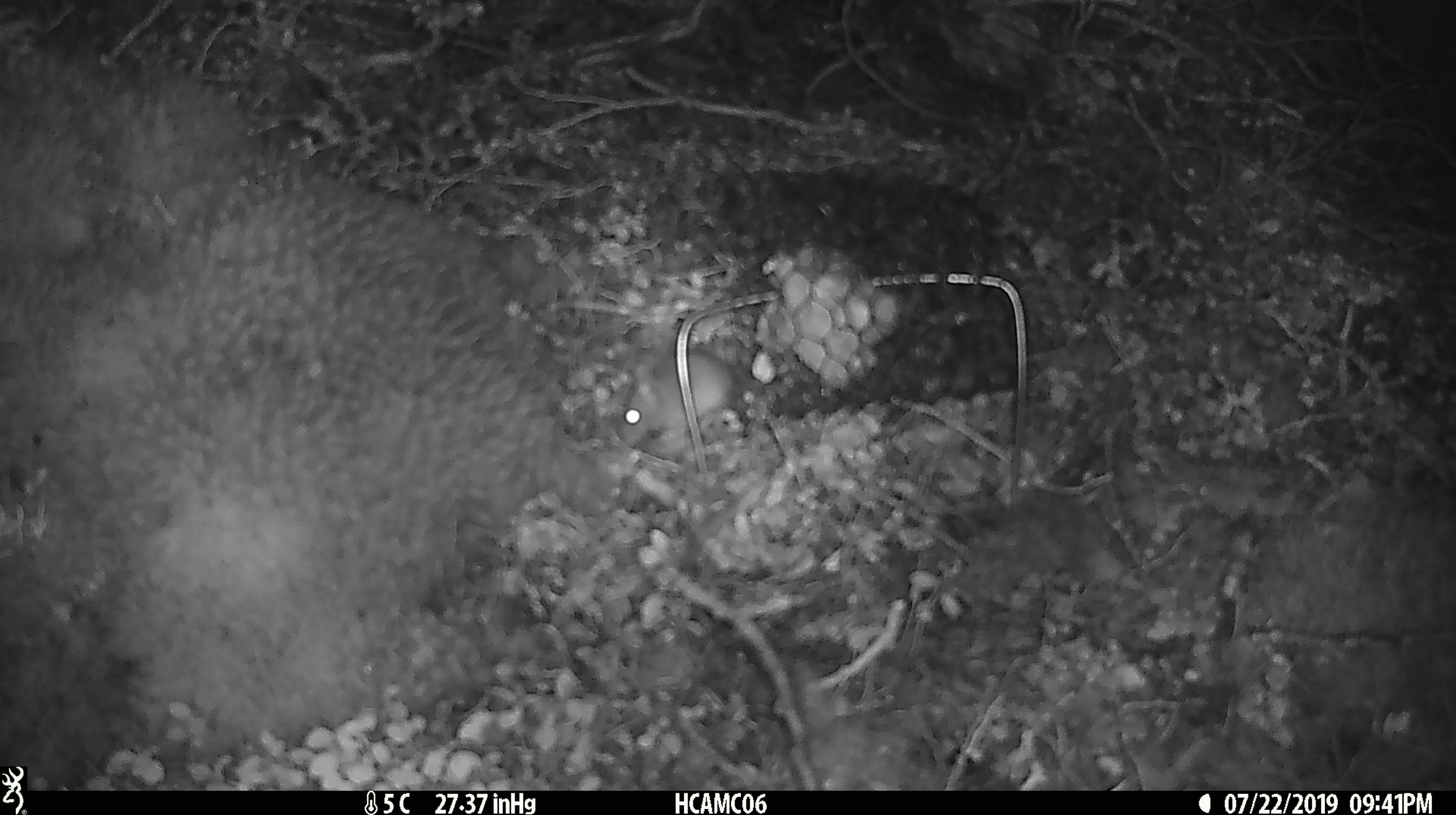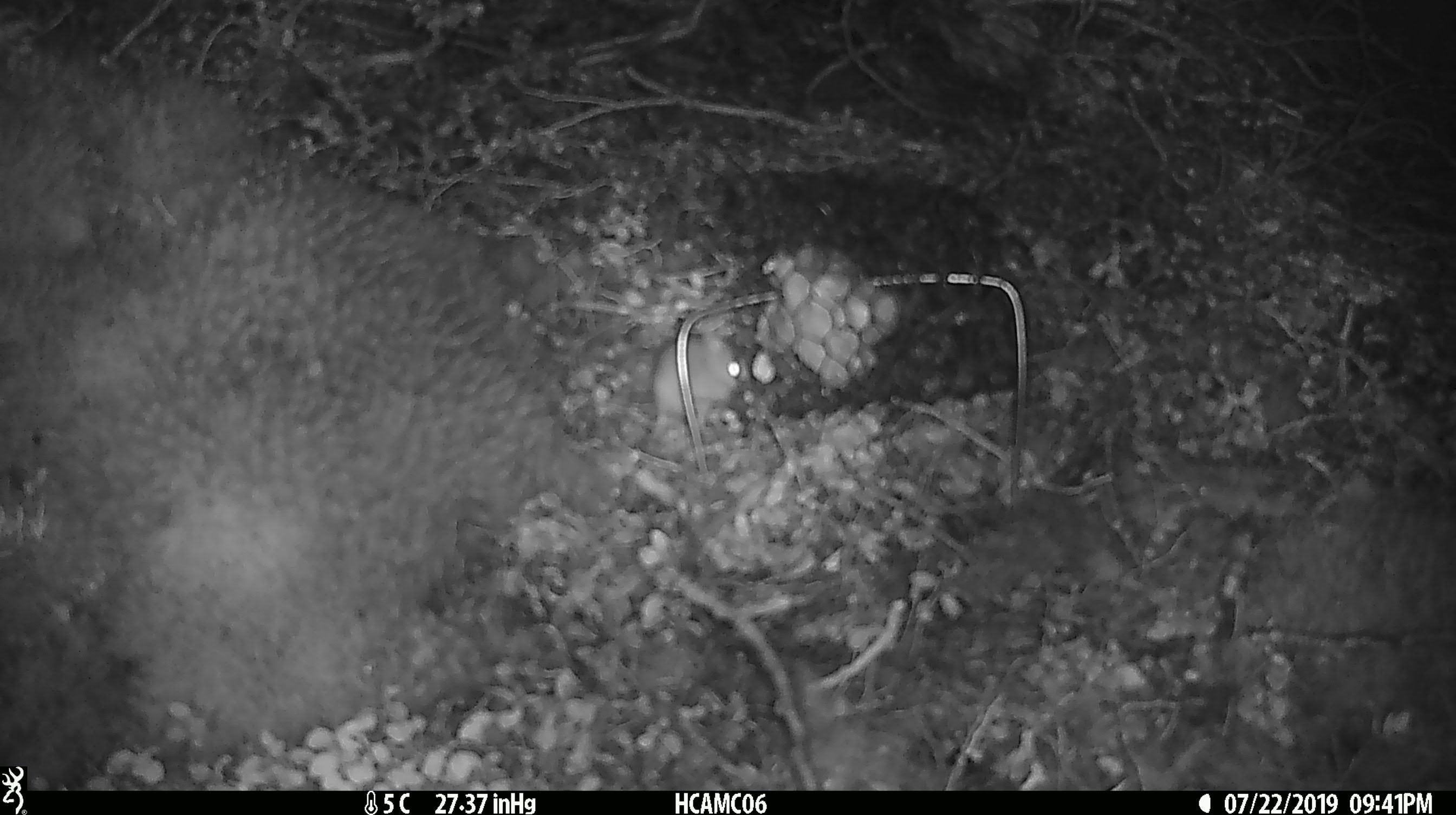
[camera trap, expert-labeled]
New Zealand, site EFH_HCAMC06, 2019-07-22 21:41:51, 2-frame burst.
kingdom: Animalia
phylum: Chordata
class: Mammalia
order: Rodentia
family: Muridae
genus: Mus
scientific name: Mus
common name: mouse